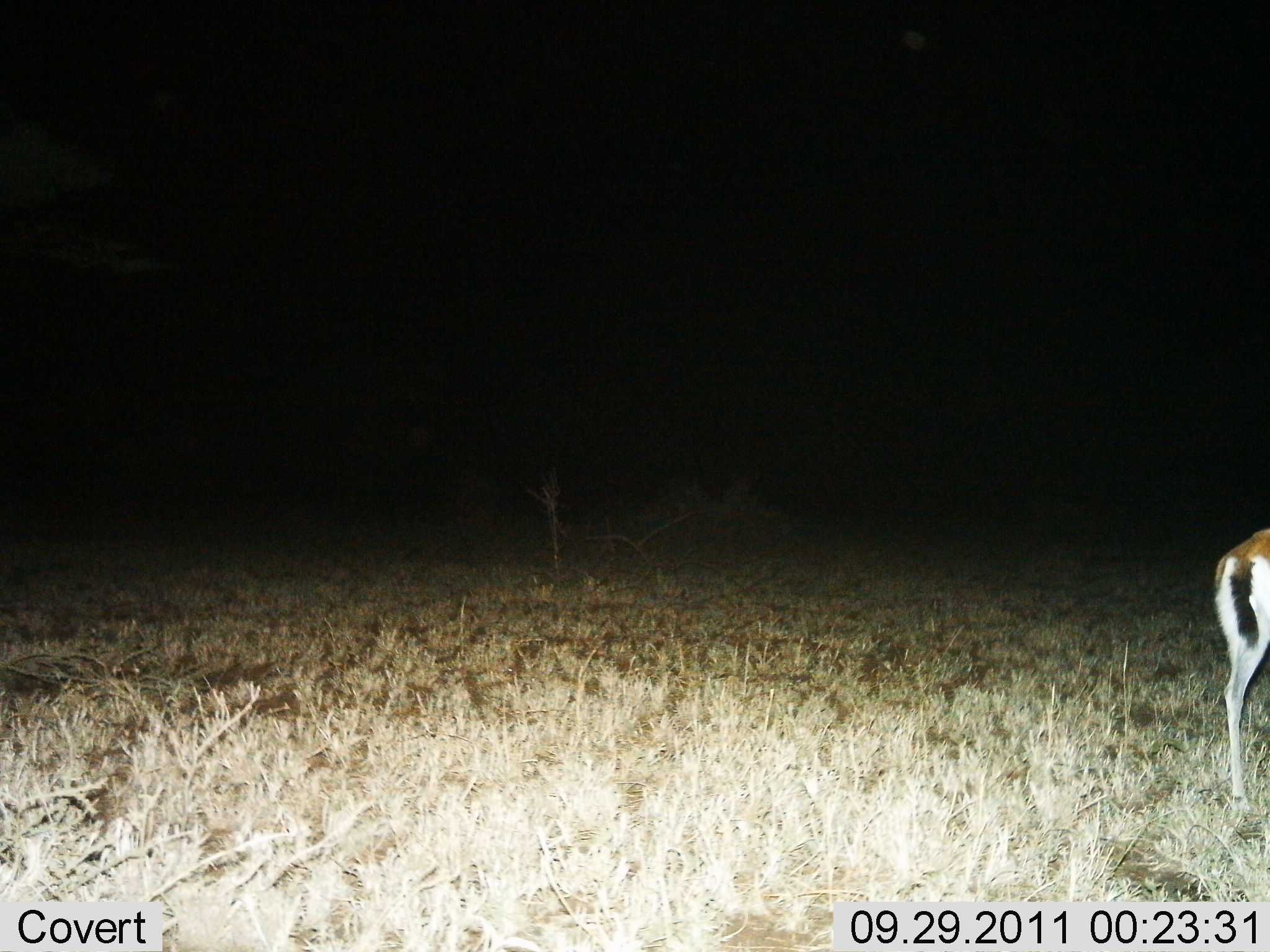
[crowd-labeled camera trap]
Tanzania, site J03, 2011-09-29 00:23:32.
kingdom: Animalia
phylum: Chordata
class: Mammalia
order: Artiodactyla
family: Bovidae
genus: Eudorcas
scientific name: Eudorcas thomsonii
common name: thomson's gazelle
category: gazellethomsons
Gazellethomsons (thomson's gazelle) (Eudorcas thomsonii), count 1. Behavior (volunteer vote fractions): standing 100%, resting 0%, moving 0%, interacting 0%. Young present (vote fraction): 0%. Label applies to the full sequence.